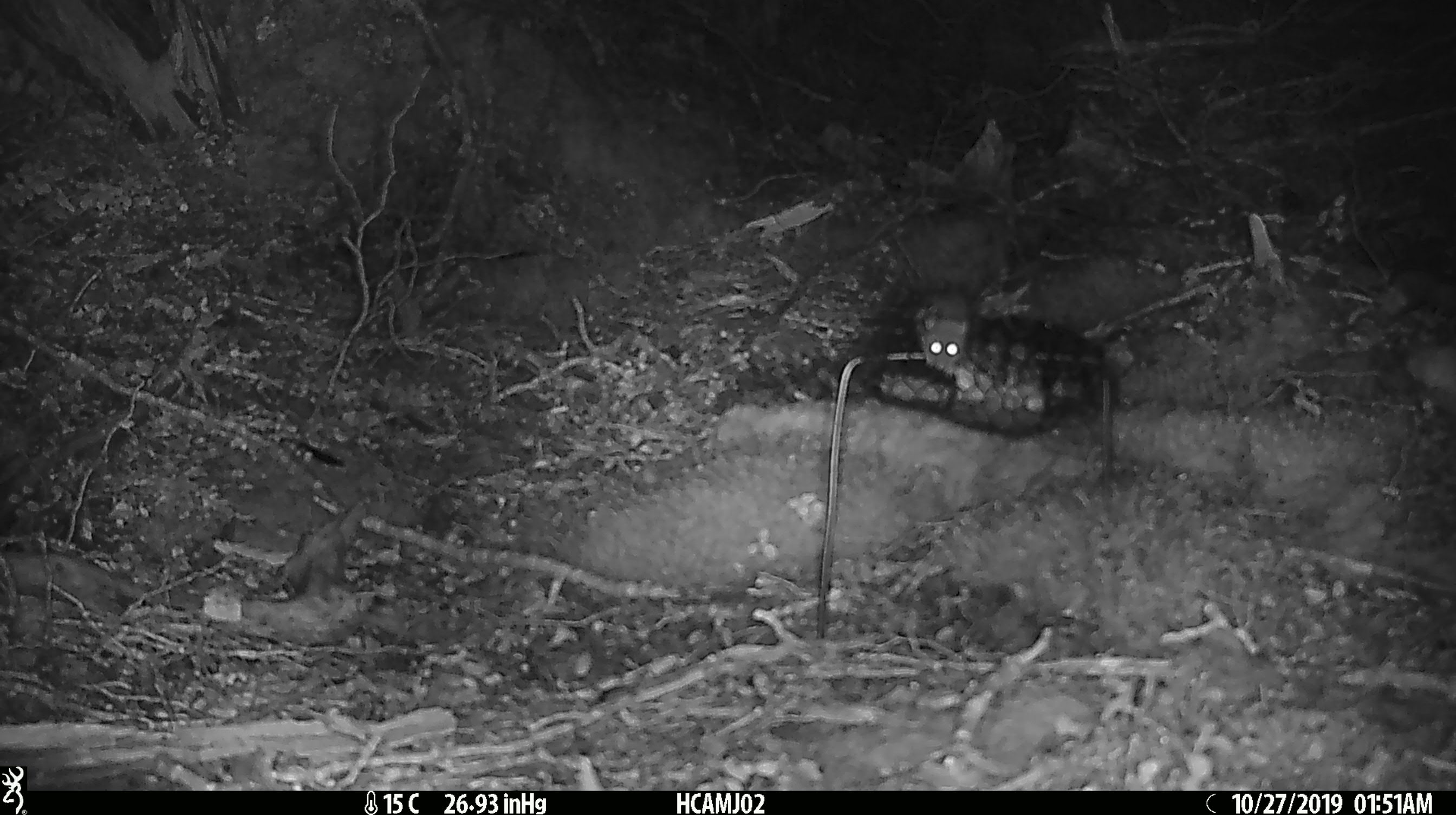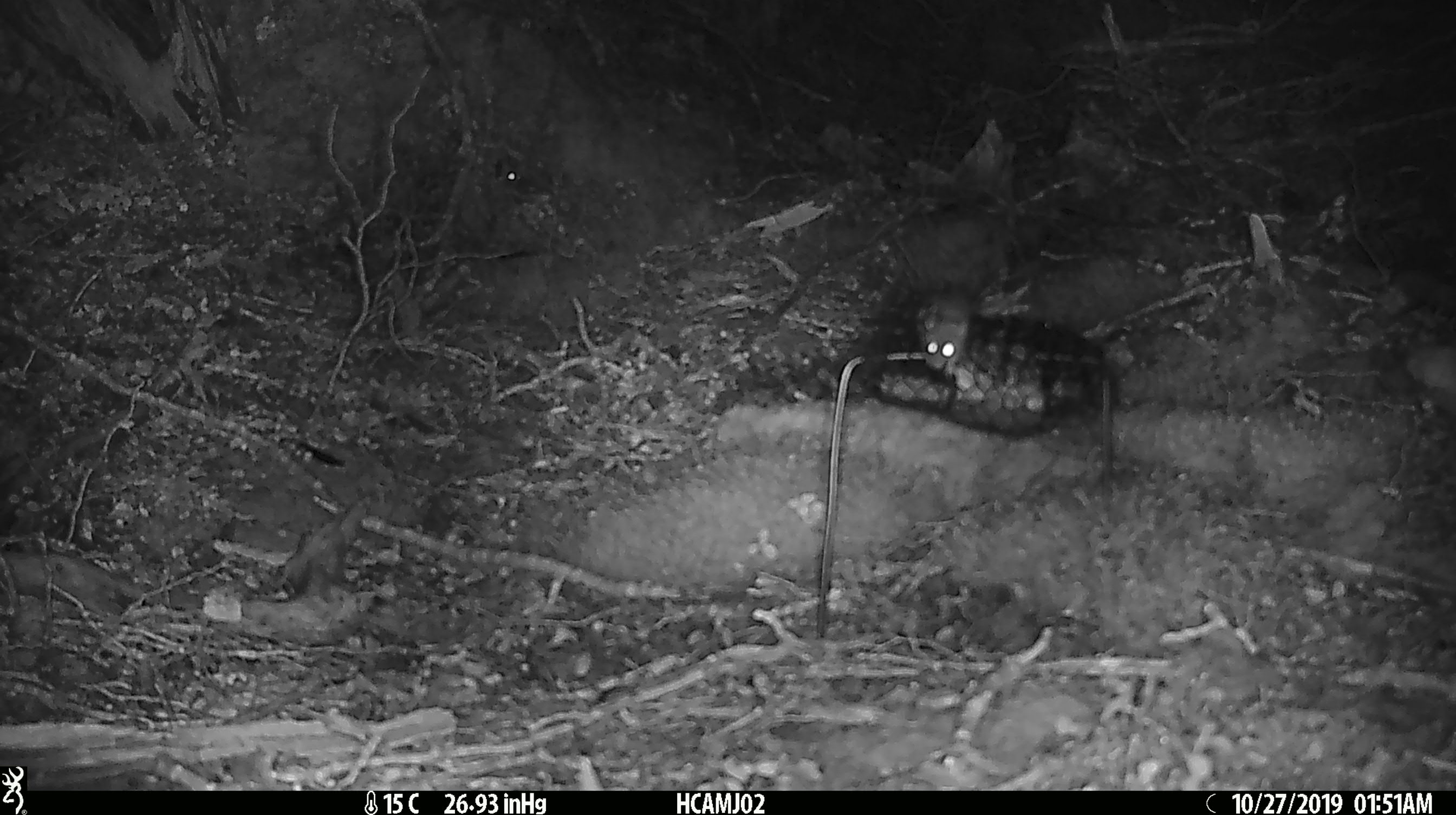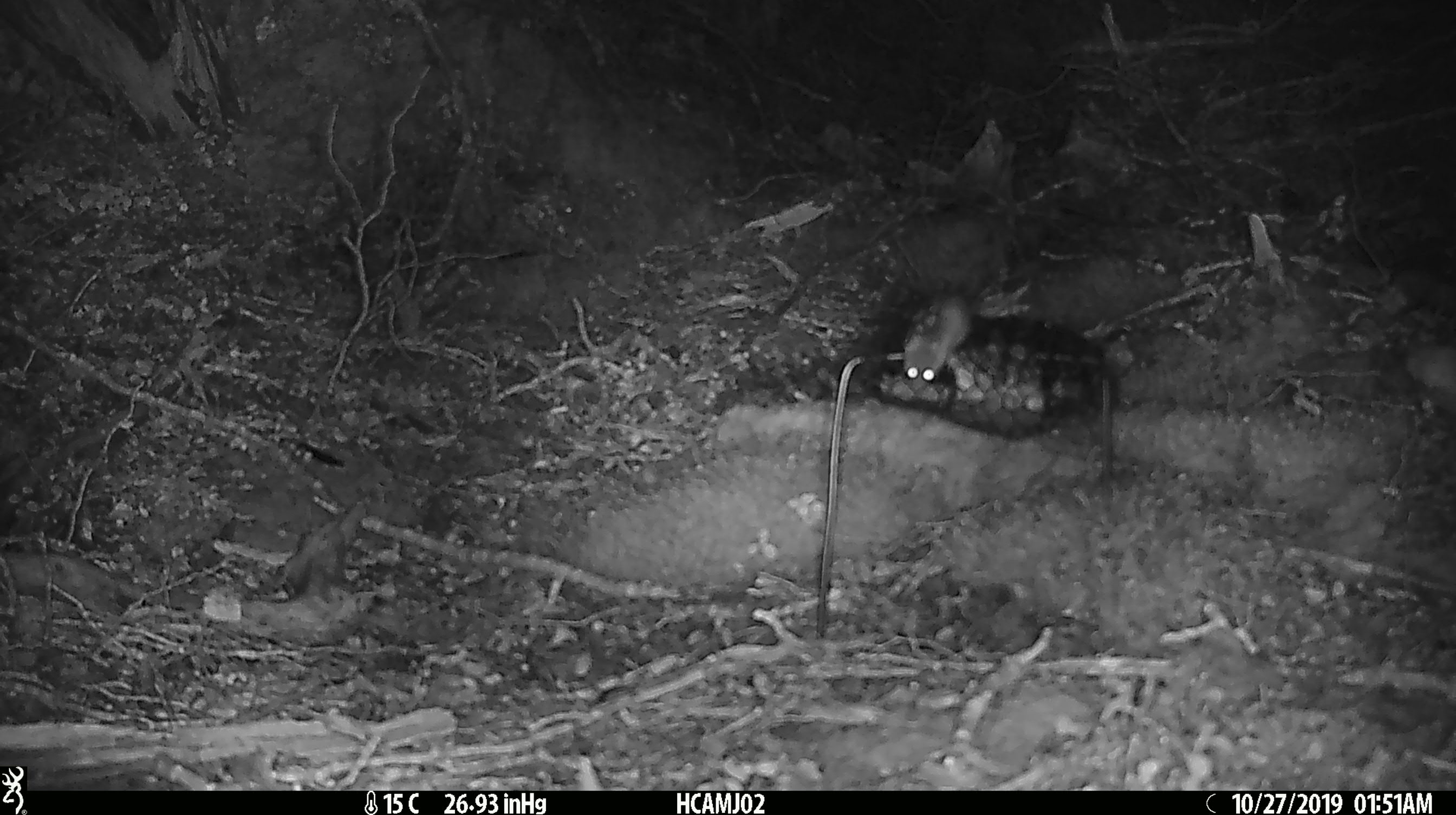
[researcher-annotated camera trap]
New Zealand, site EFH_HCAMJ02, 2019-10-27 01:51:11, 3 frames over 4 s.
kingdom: Animalia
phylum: Chordata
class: Mammalia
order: Rodentia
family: Muridae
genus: Mus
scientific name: Mus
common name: mouse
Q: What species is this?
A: Mouse (Mus).